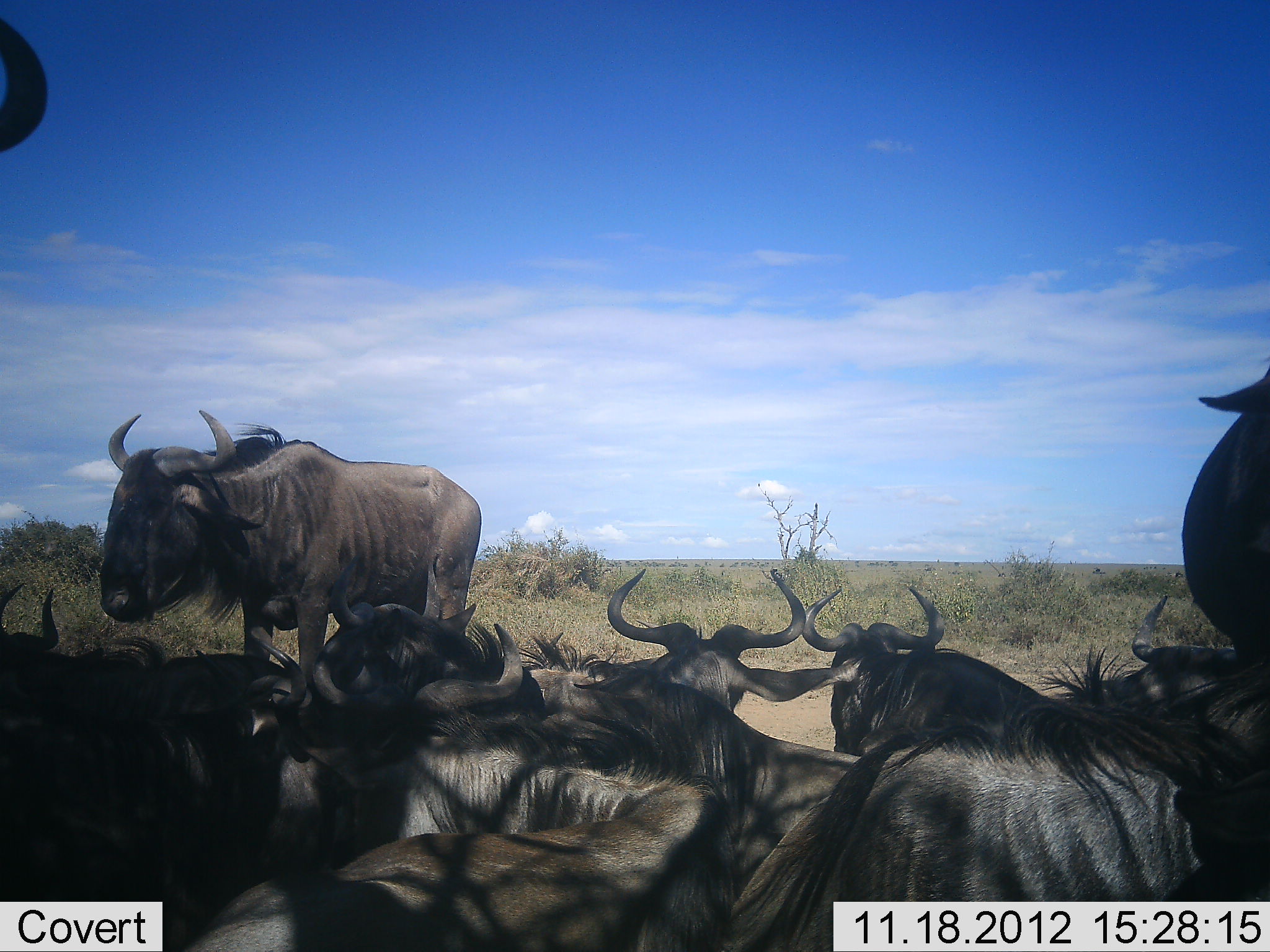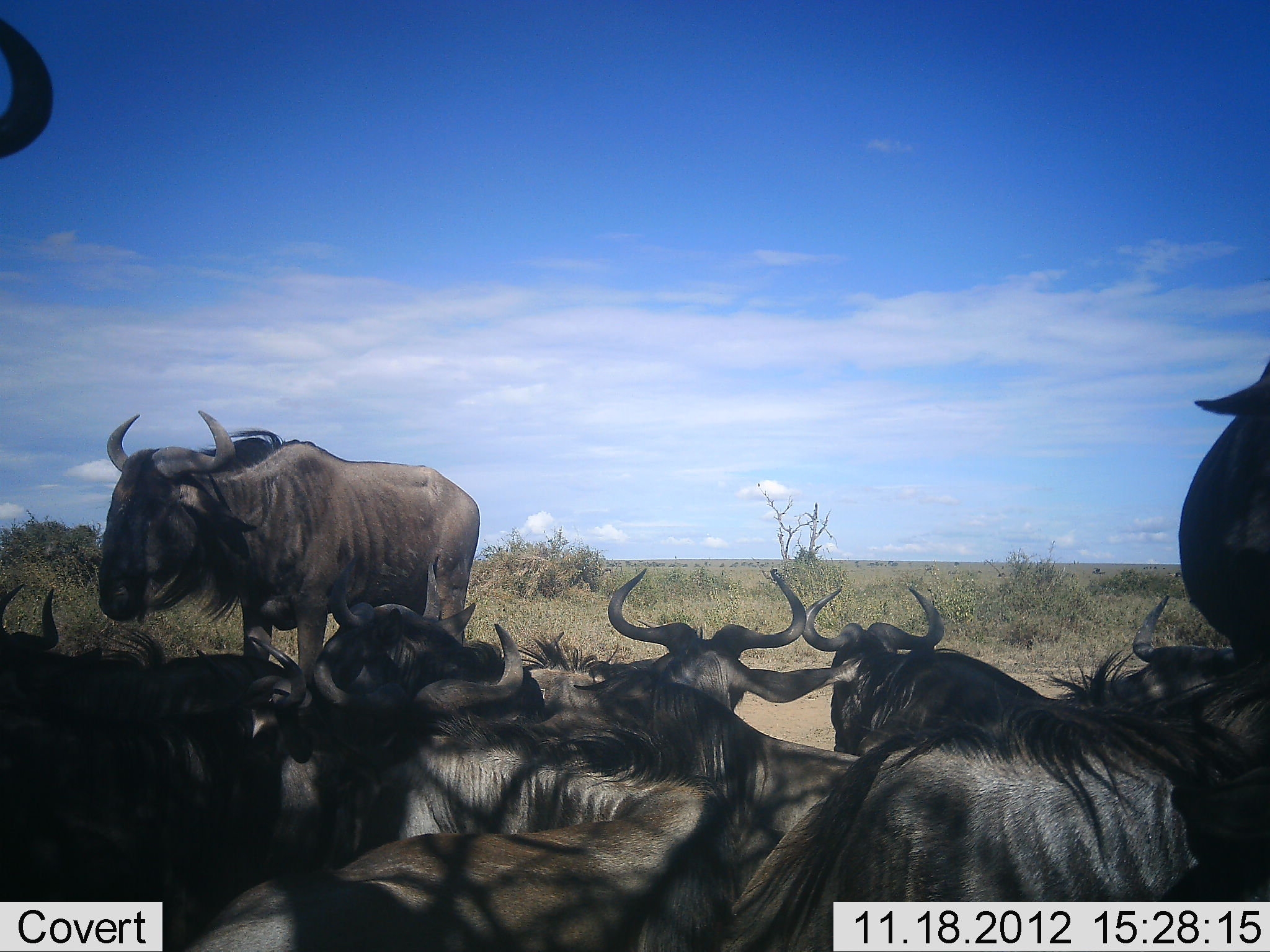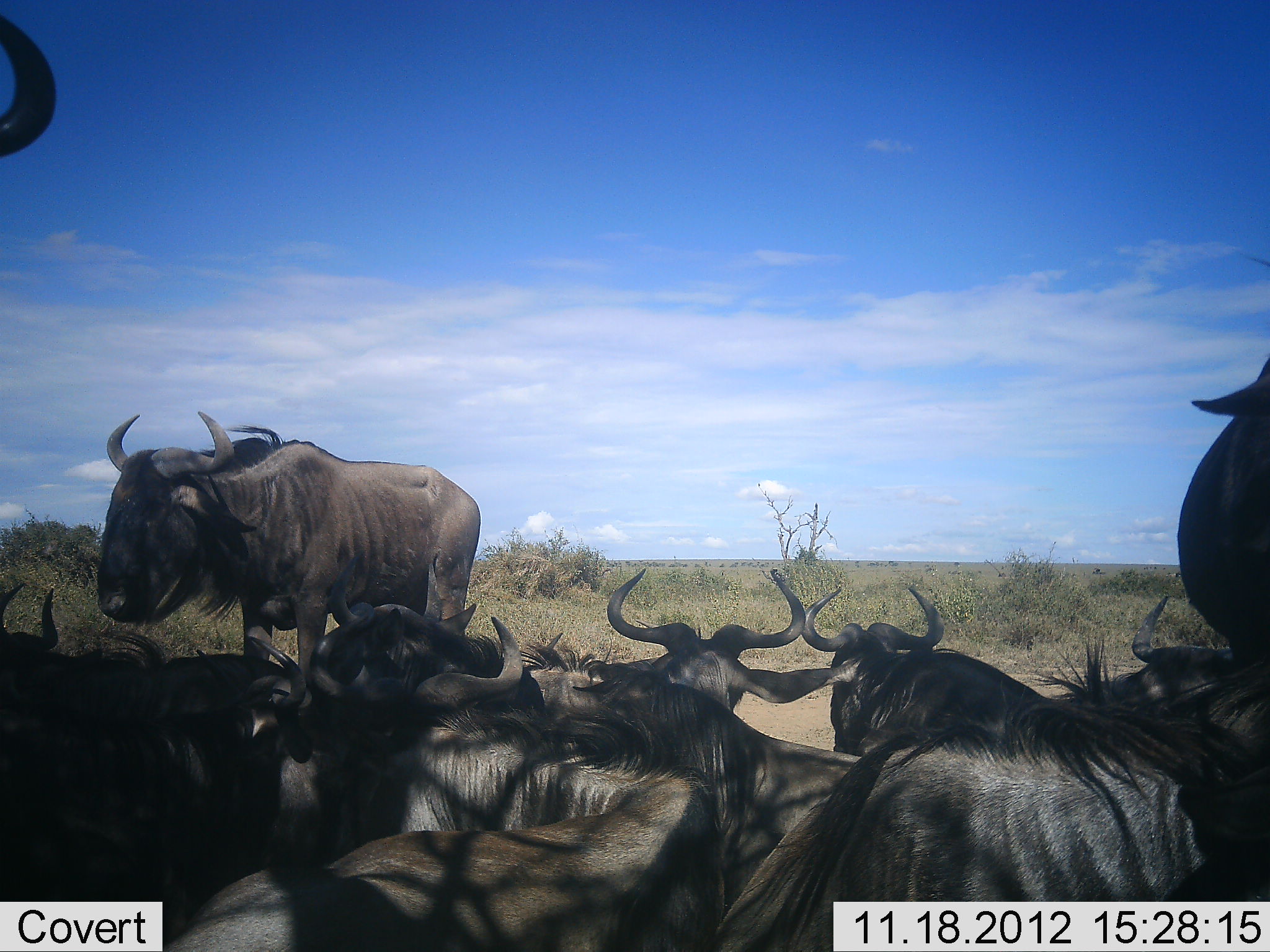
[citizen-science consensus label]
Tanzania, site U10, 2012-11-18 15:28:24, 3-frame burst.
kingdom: Animalia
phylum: Chordata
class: Mammalia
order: Artiodactyla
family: Bovidae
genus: Connochaetes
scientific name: Connochaetes taurinus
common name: blue wildebeest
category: wildebeest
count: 11-50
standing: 80%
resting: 100%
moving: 0%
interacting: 0%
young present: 0%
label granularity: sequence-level